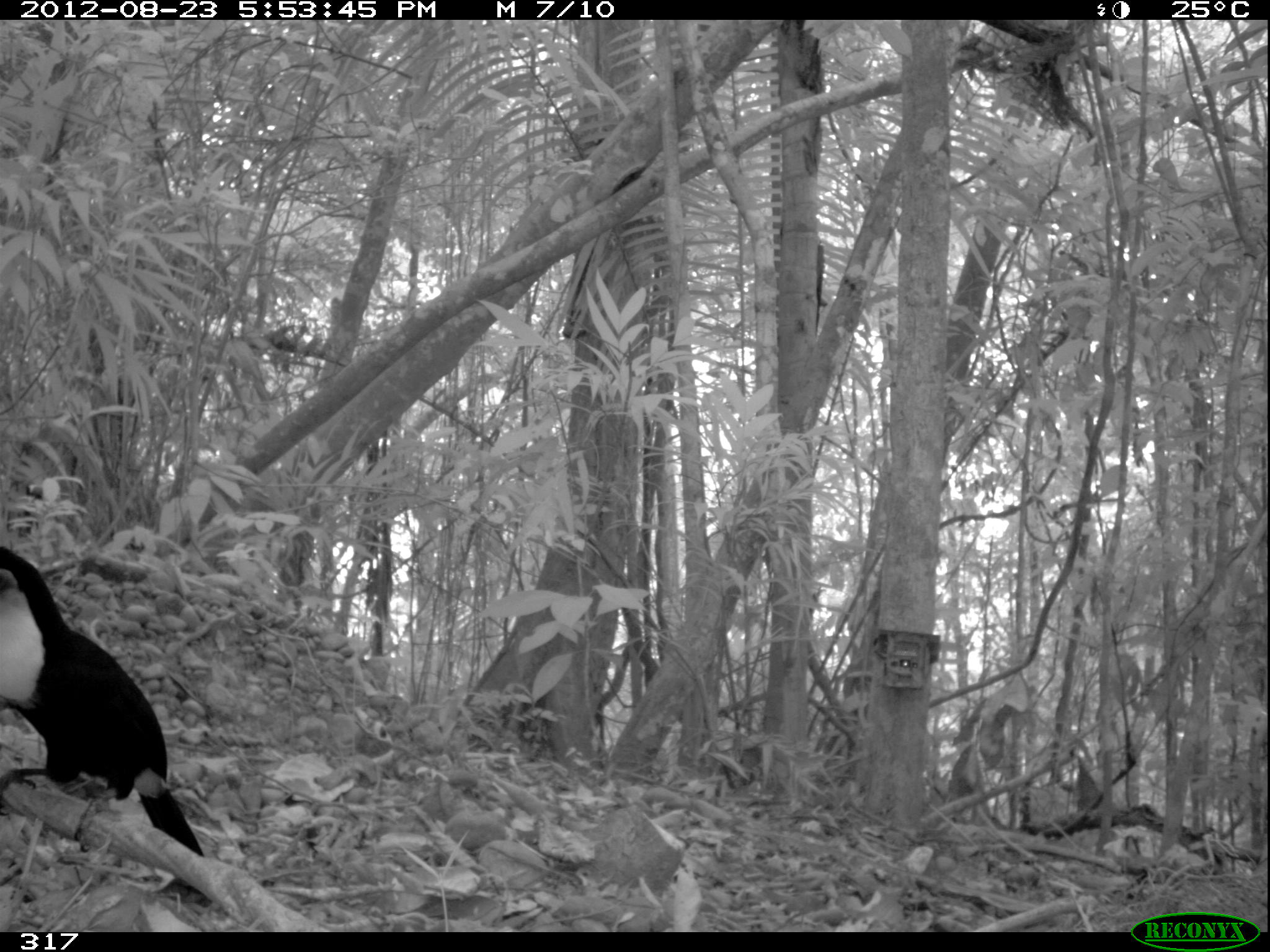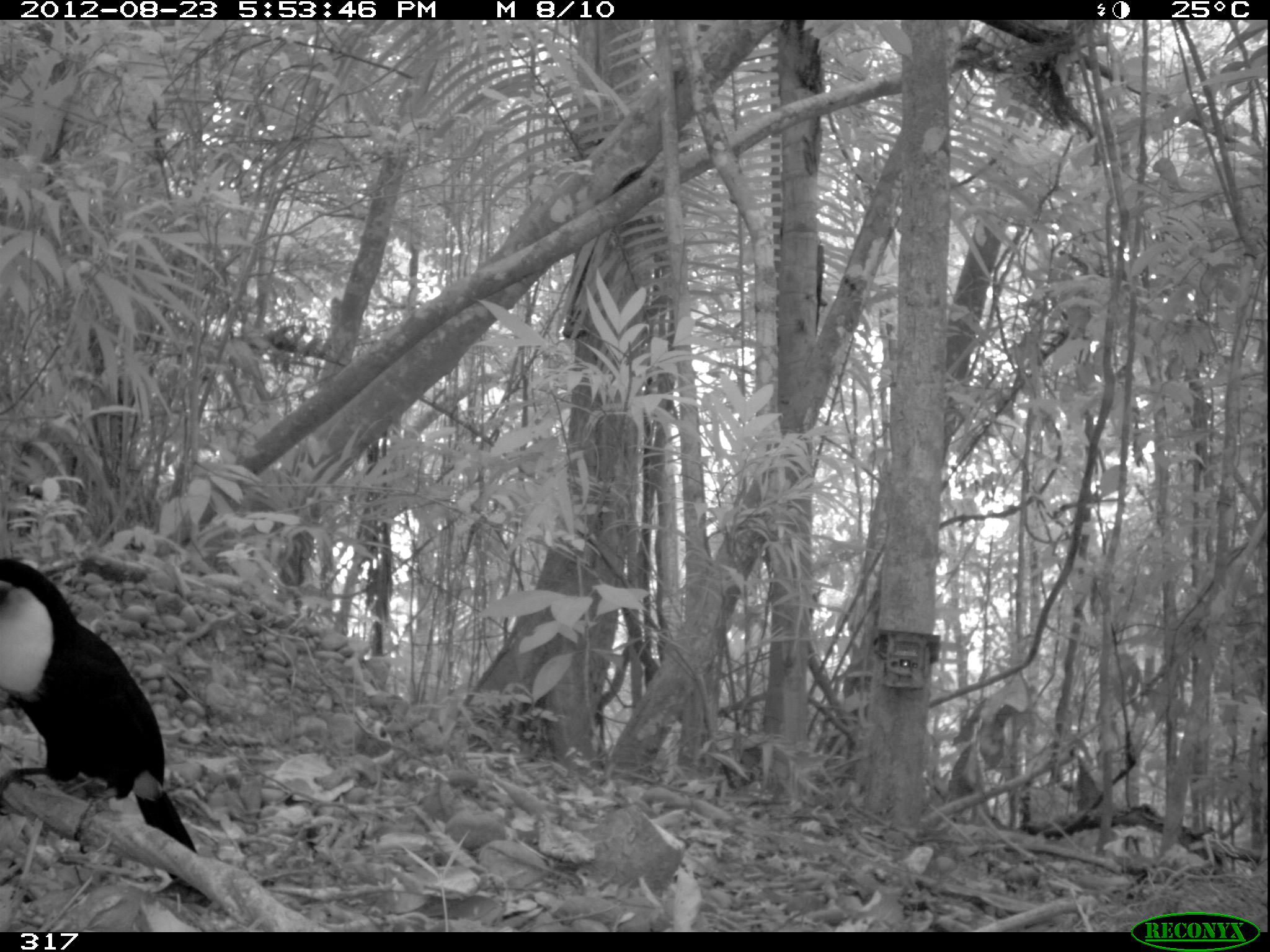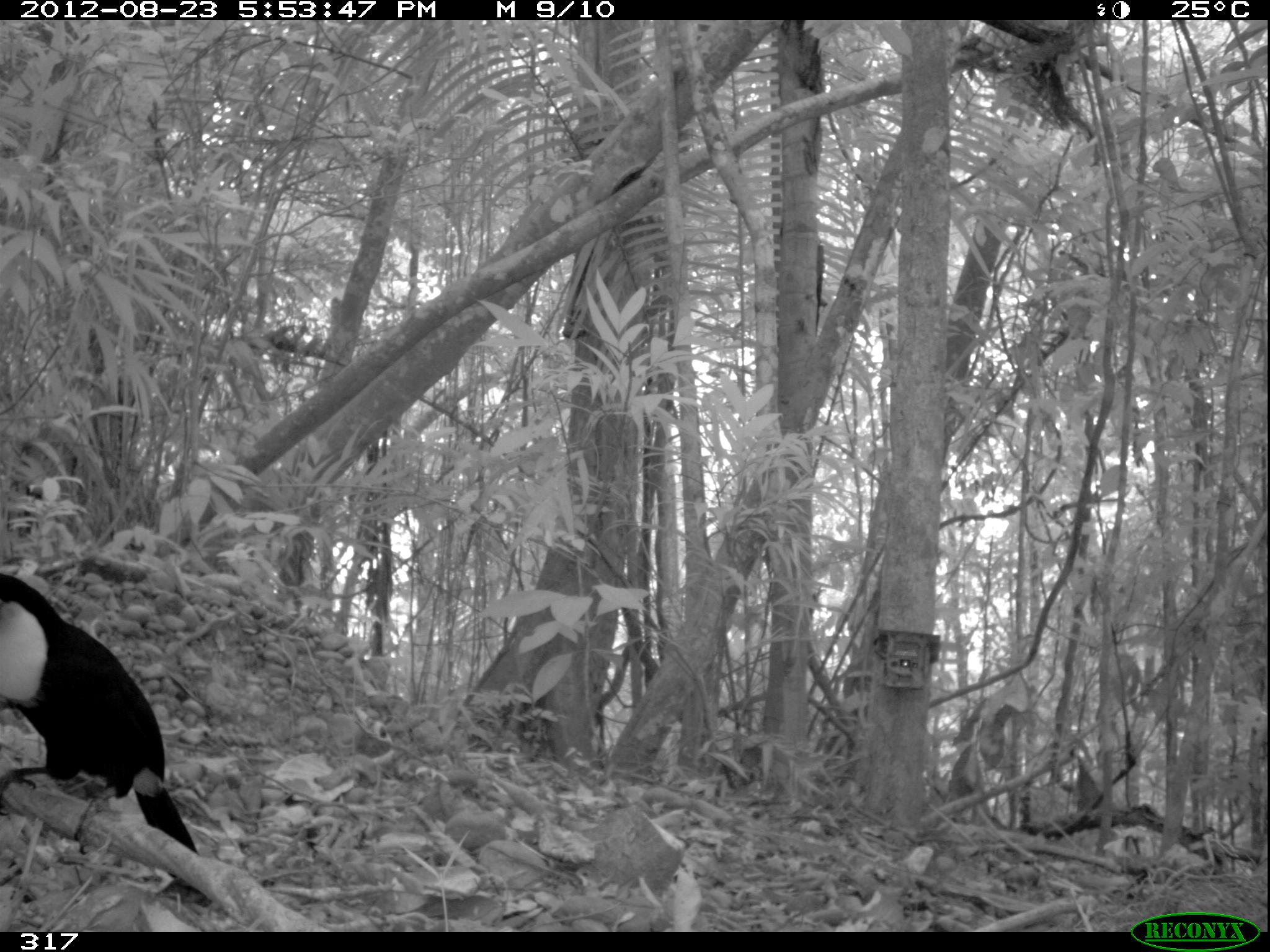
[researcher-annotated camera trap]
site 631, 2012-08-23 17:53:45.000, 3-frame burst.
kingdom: Animalia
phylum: Chordata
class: Aves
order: Piciformes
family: Ramphastidae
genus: Ramphastos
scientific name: Ramphastos tucanus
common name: white-throated toucan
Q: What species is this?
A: Ramphastos tucanus (white-throated toucan).